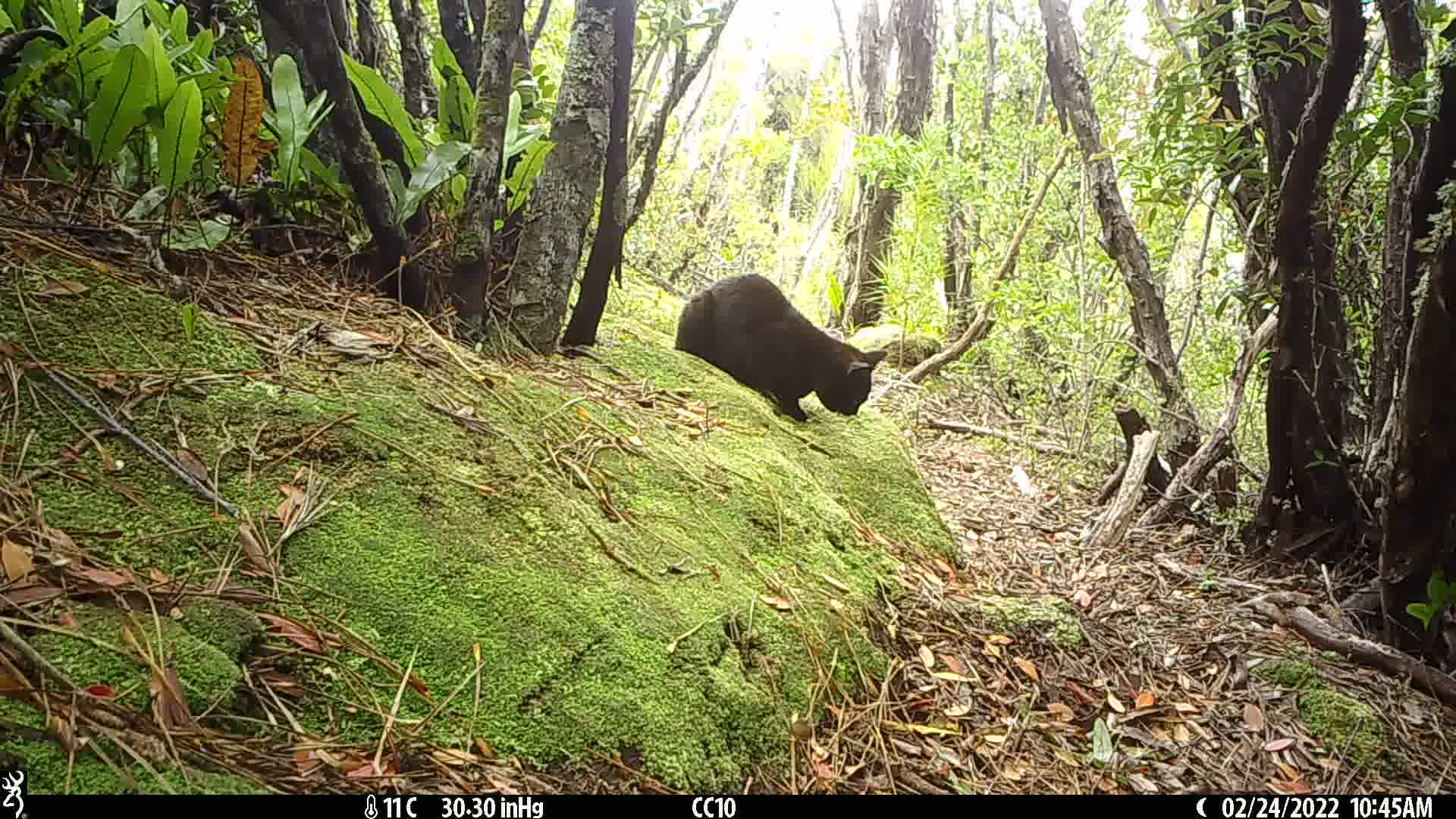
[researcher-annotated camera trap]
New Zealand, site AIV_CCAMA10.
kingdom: Animalia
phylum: Chordata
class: Mammalia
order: Carnivora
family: Felidae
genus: Felis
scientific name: Felis catus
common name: domestic cat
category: cat